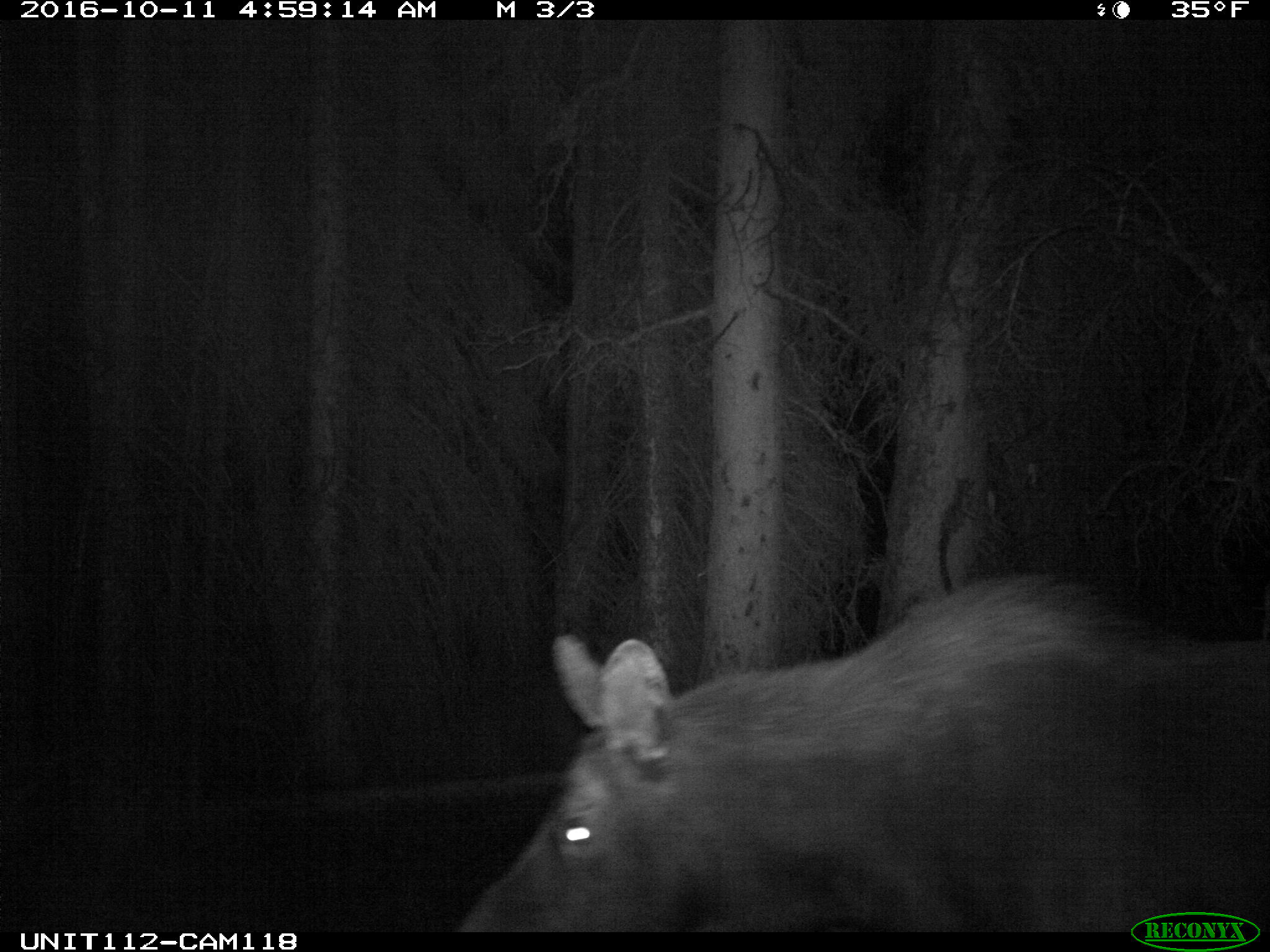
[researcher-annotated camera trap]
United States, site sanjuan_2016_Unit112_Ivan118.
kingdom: Animalia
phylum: Chordata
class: Mammalia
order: Artiodactyla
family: Cervidae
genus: Alces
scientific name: Alces alces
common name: moose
Alces alces (moose).